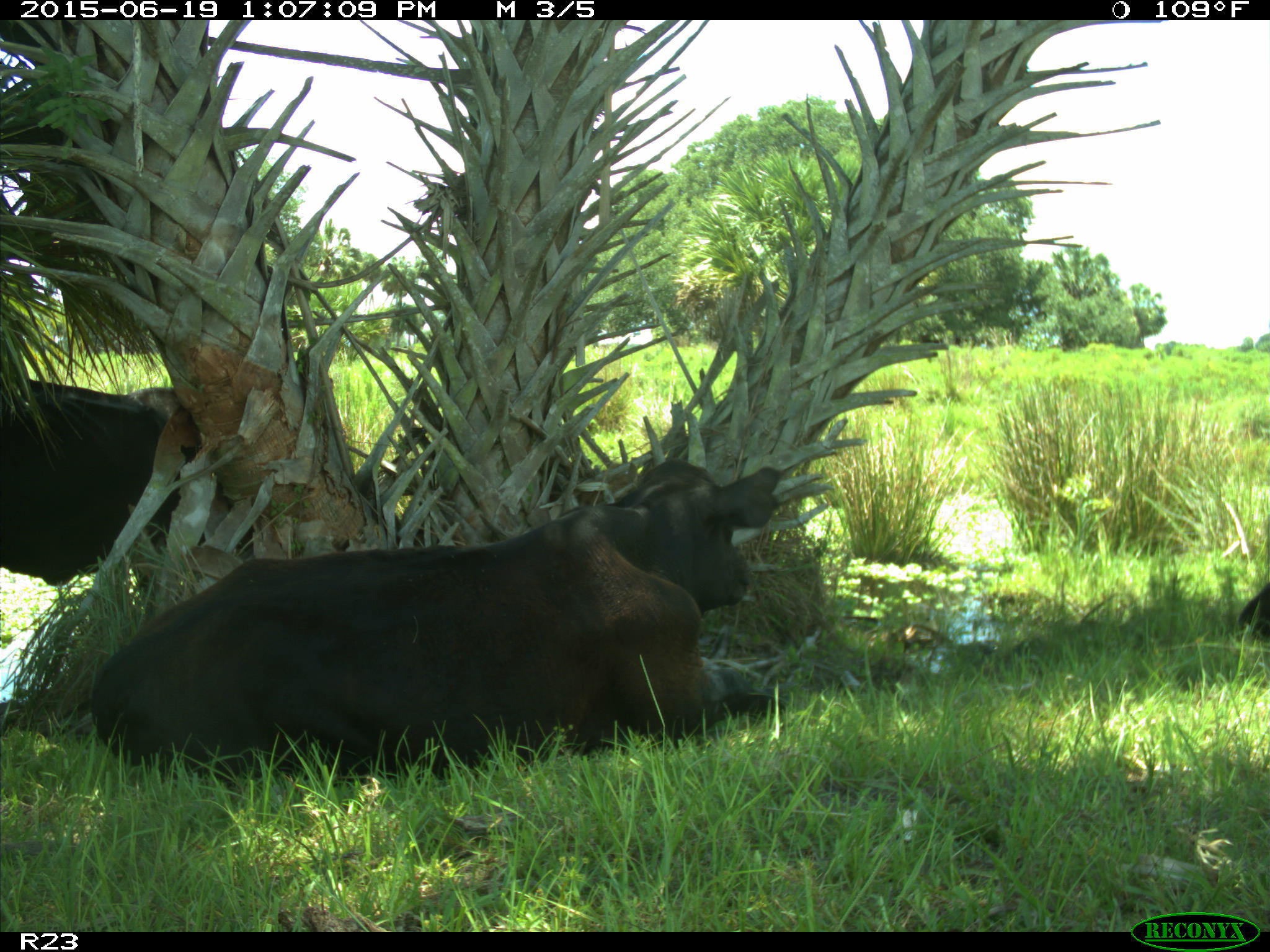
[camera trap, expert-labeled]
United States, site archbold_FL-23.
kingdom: Animalia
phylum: Chordata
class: Mammalia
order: Artiodactyla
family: Suidae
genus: Sus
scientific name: Sus scrofa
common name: wild boar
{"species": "Sus scrofa (wild boar)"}